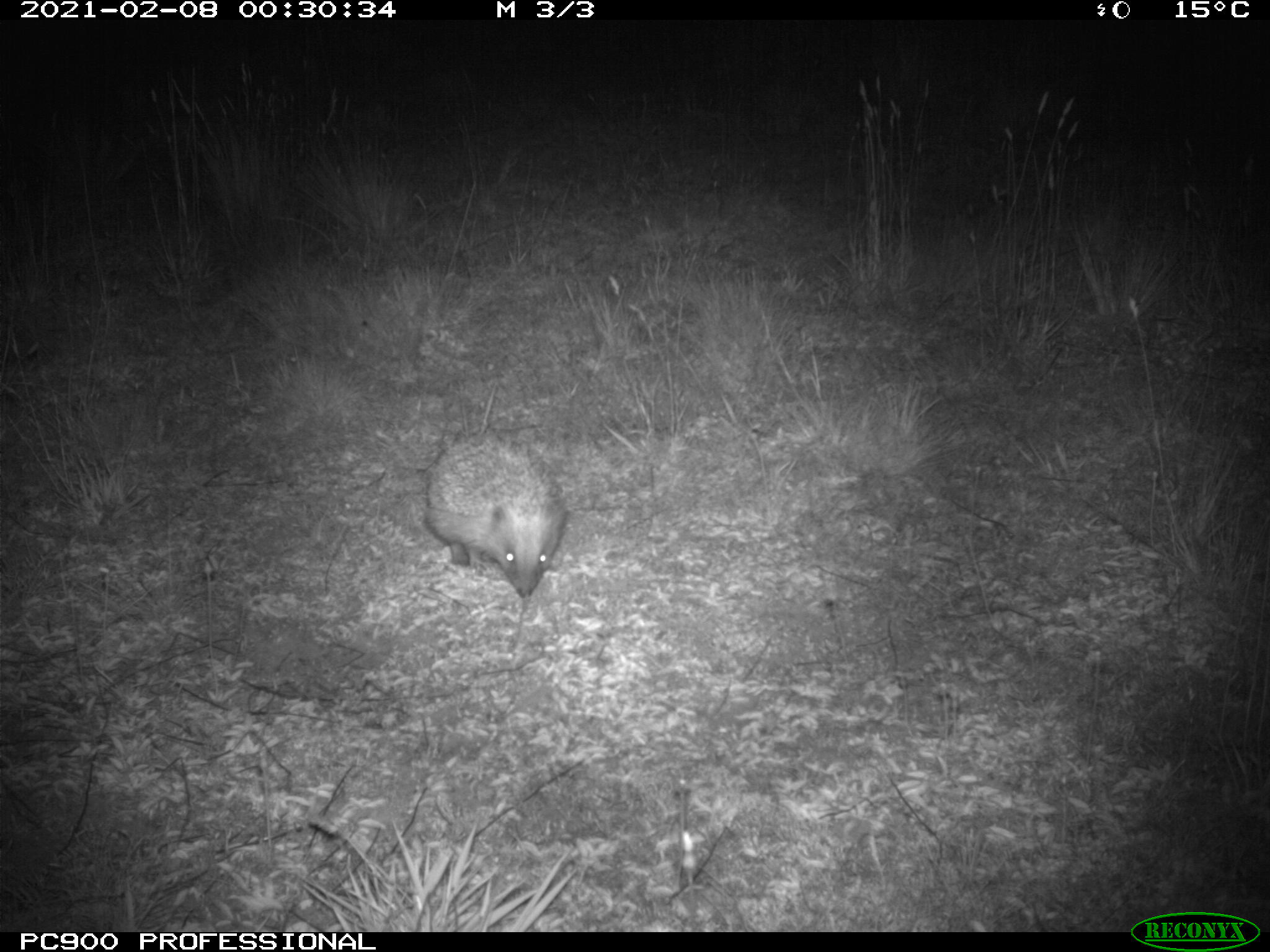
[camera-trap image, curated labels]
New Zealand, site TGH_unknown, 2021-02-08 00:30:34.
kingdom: Animalia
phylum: Chordata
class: Mammalia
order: Eulipotyphla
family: Erinaceidae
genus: Erinaceus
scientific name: Erinaceus europaeus europaeus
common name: european hedgehog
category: hedgehog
Hedgehog (european hedgehog) (Erinaceus europaeus europaeus).